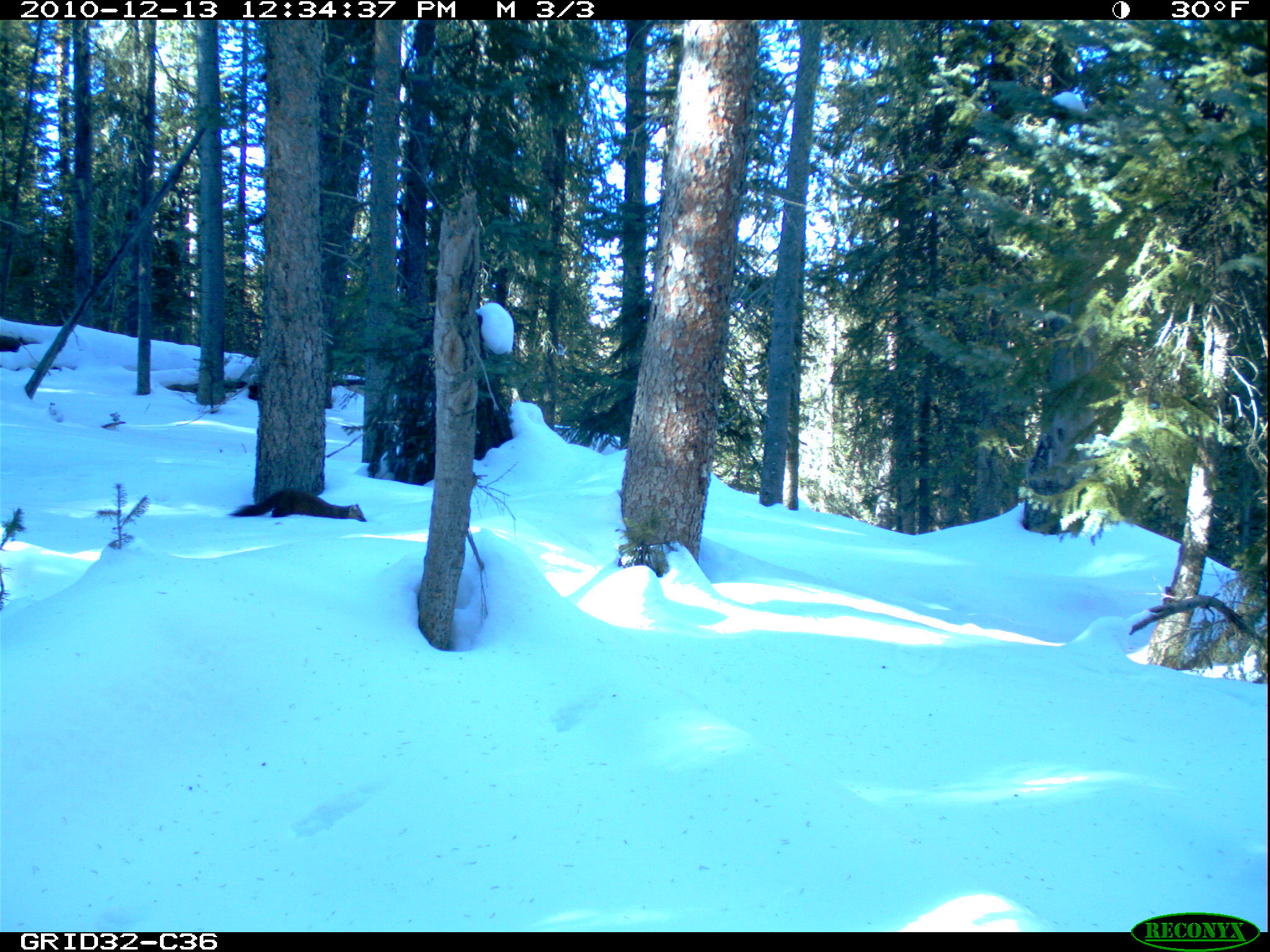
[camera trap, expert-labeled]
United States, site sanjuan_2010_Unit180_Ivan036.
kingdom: Animalia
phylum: Chordata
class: Mammalia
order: Carnivora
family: Mustelidae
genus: Martes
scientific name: Martes americana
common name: american marten